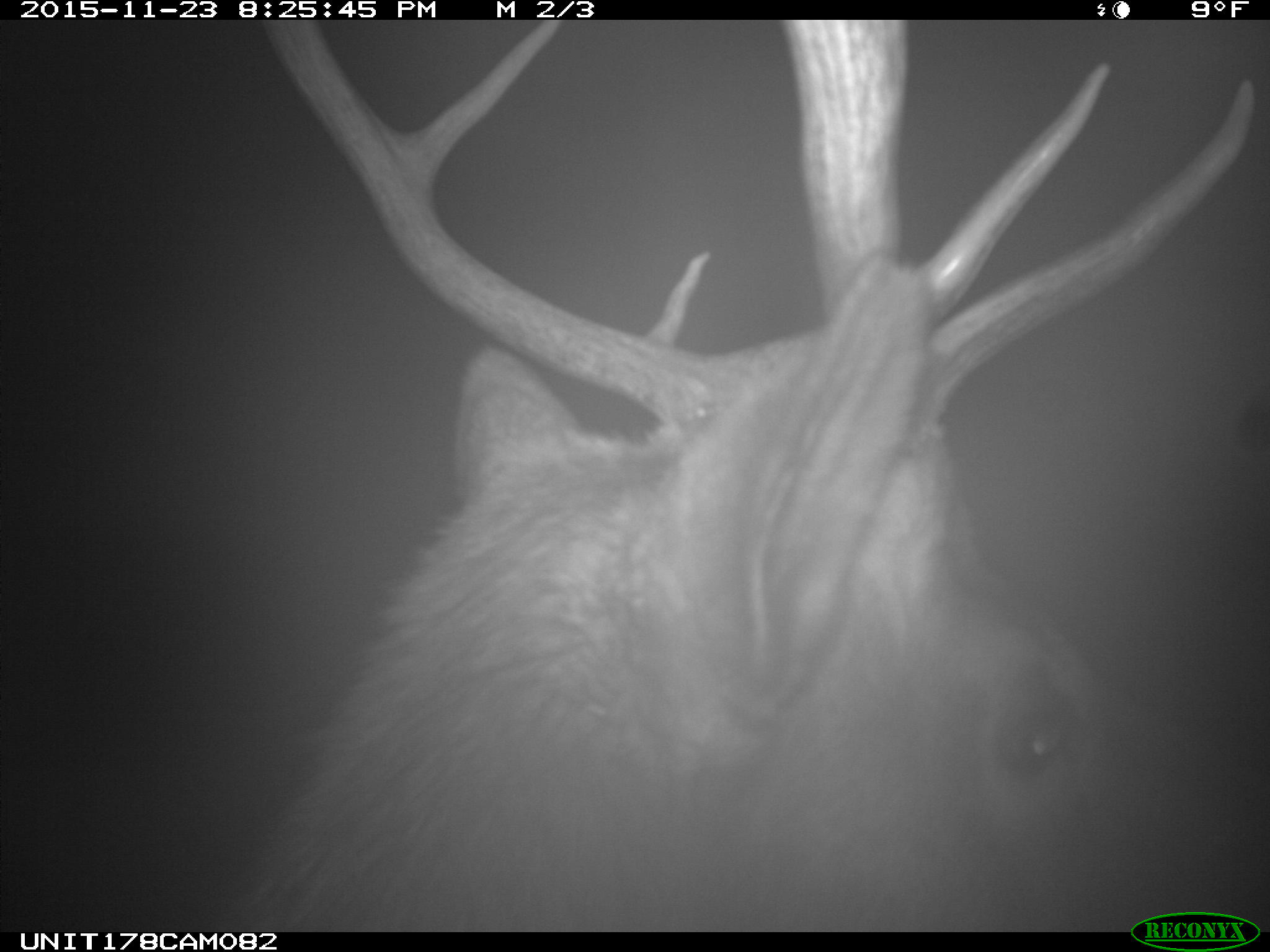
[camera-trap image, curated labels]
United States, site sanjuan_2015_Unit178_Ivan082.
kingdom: Animalia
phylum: Chordata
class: Mammalia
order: Artiodactyla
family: Cervidae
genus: Cervus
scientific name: Cervus elaphus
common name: red deer